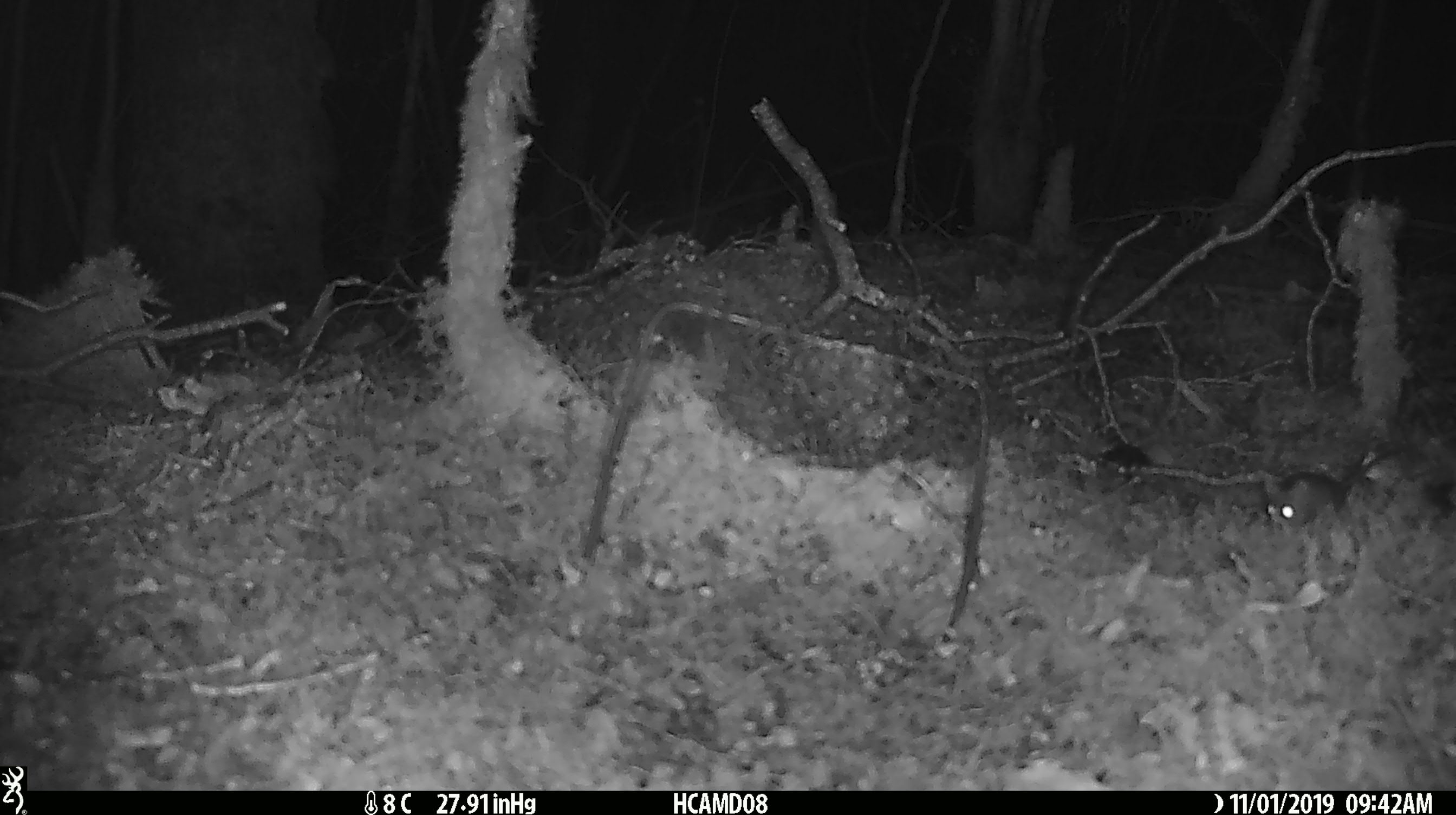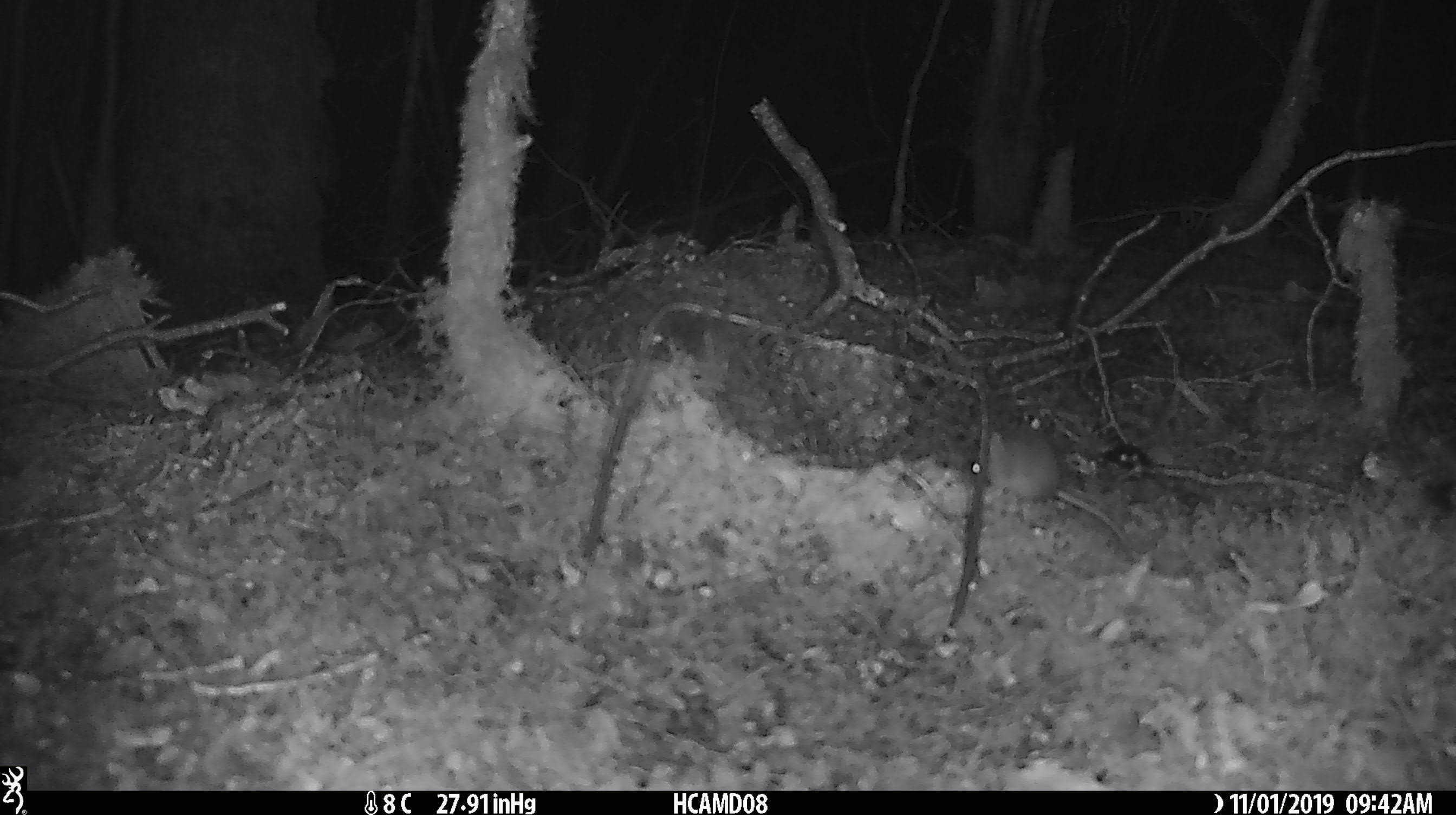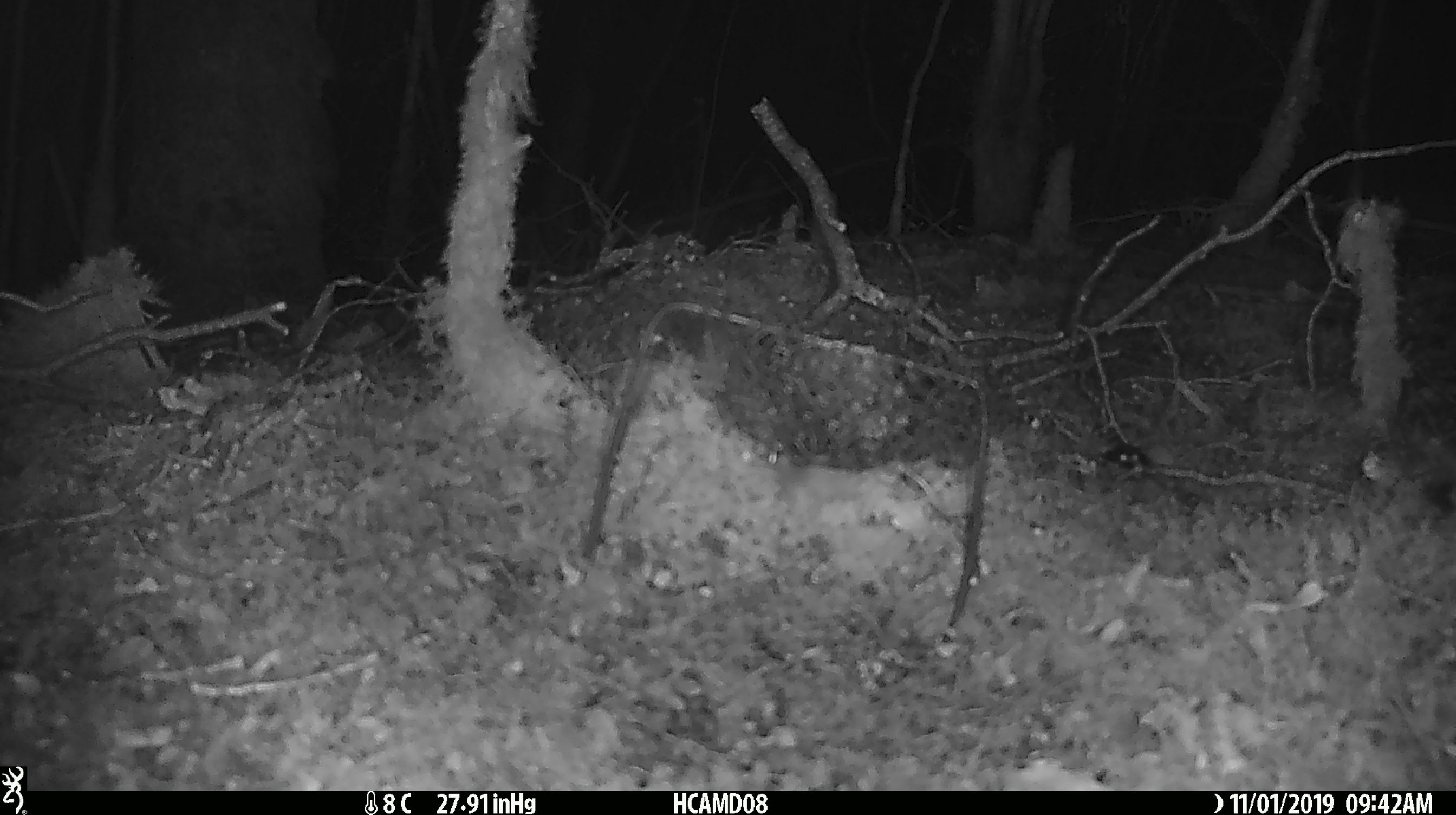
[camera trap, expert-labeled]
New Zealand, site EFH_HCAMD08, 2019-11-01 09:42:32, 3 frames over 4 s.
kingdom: Animalia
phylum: Chordata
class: Mammalia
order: Rodentia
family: Muridae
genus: Mus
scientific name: Mus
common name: mouse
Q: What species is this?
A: Mouse (Mus).